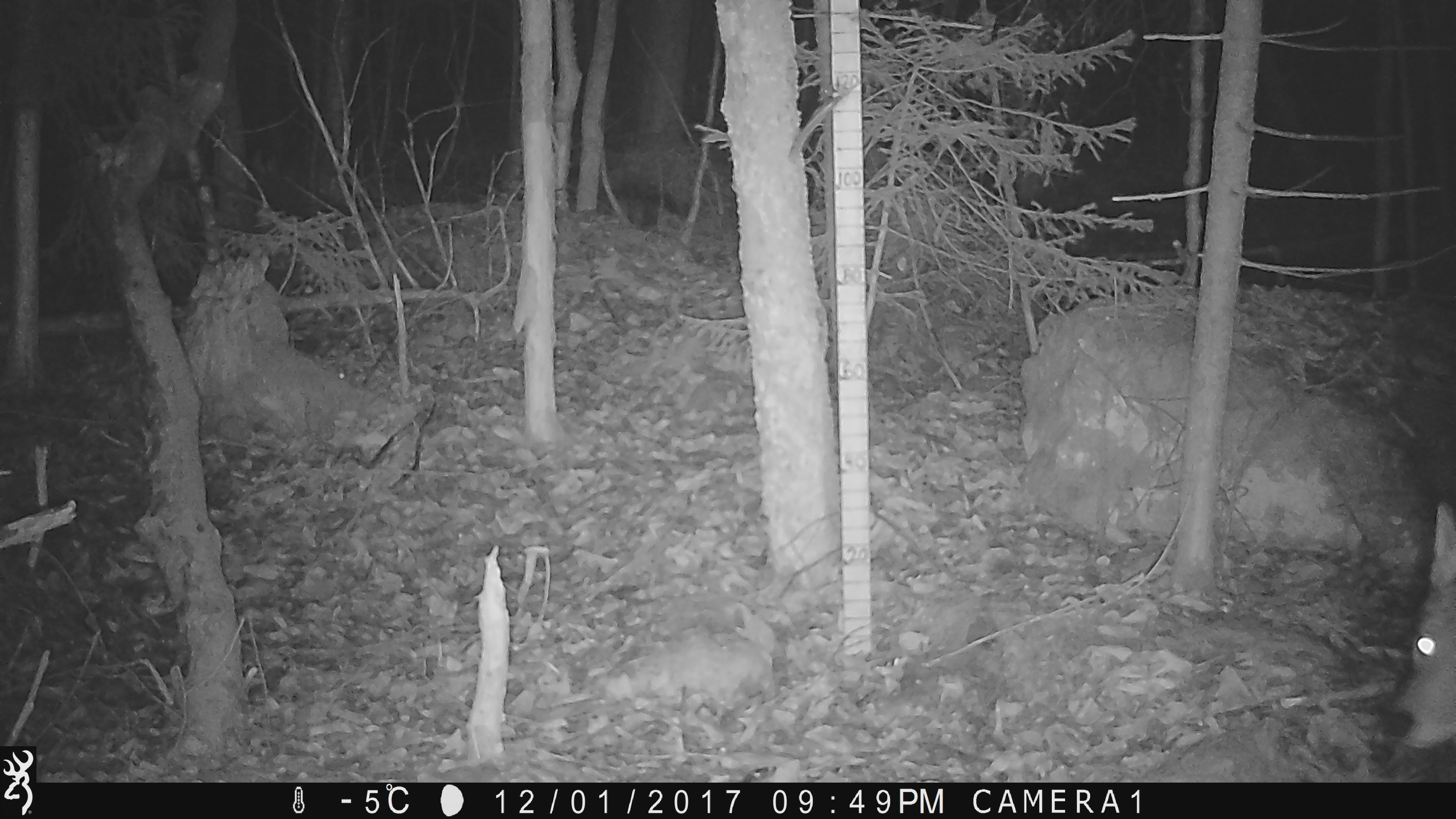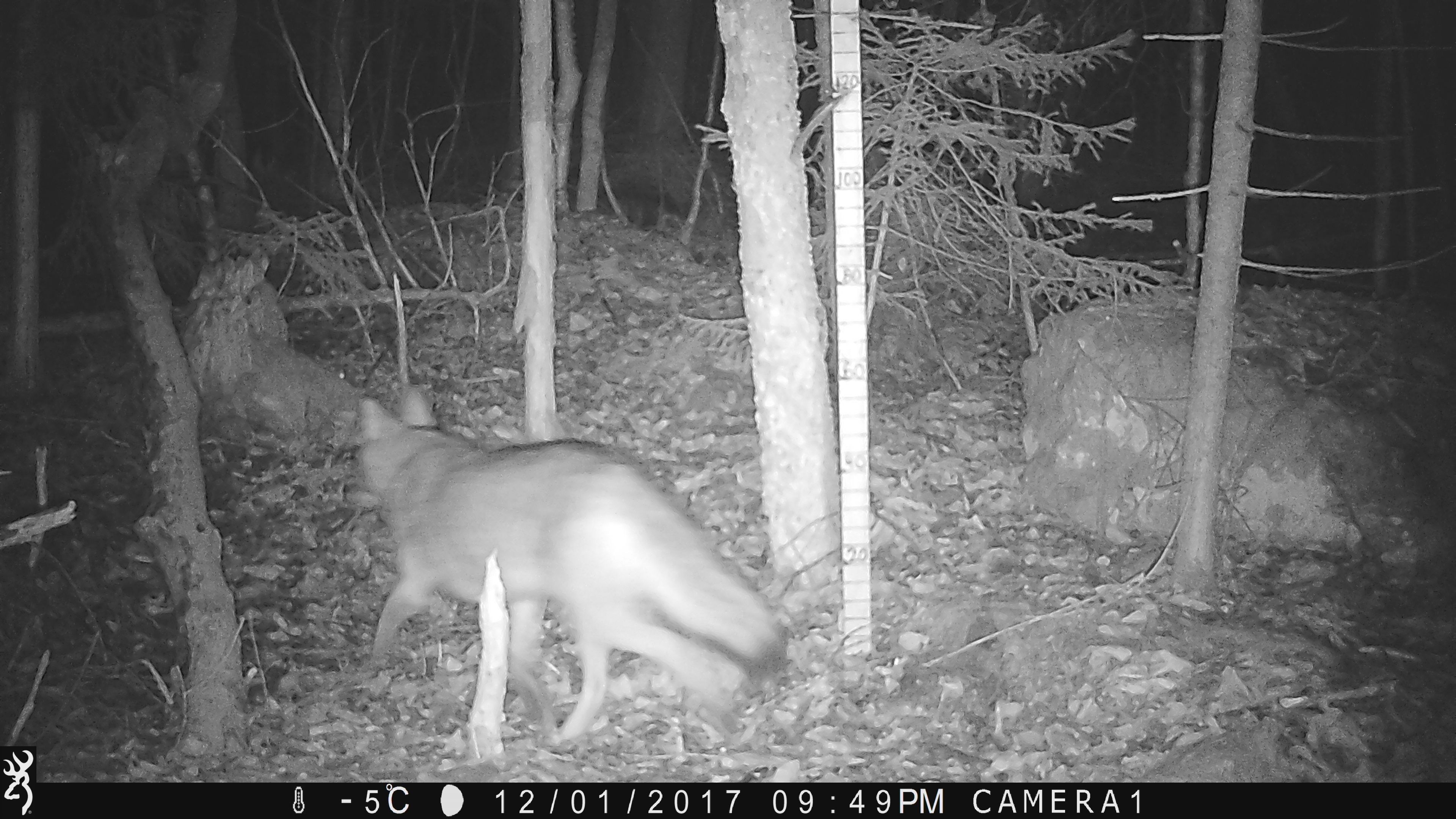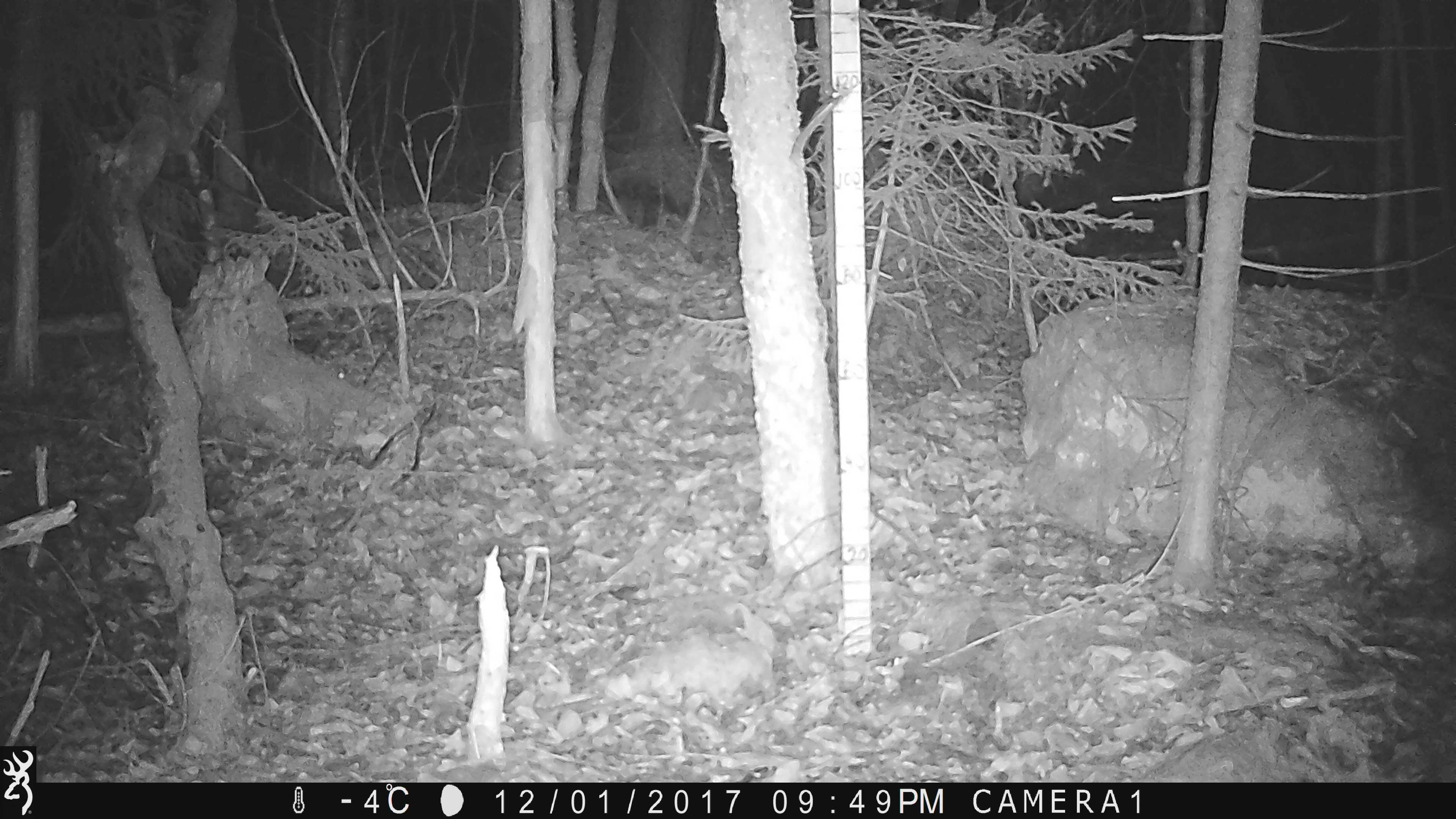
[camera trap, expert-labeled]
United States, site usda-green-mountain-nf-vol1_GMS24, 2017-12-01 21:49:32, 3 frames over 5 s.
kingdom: Animalia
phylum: Chordata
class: Mammalia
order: Carnivora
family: Canidae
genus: Canis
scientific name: Canis latrans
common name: coyote